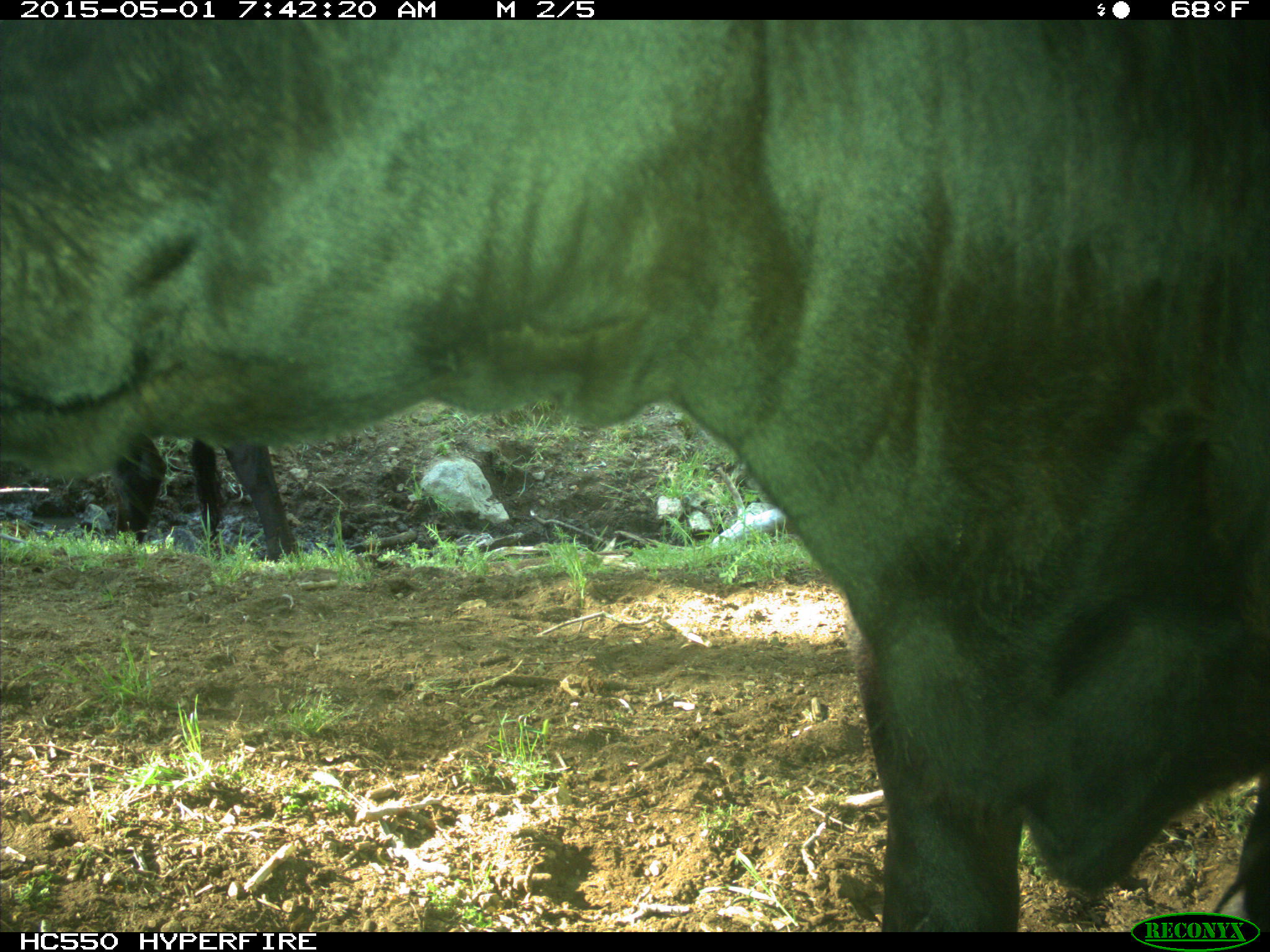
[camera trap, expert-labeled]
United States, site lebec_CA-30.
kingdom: Animalia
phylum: Chordata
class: Mammalia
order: Artiodactyla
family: Bovidae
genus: Bos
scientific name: Bos taurus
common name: domestic cow